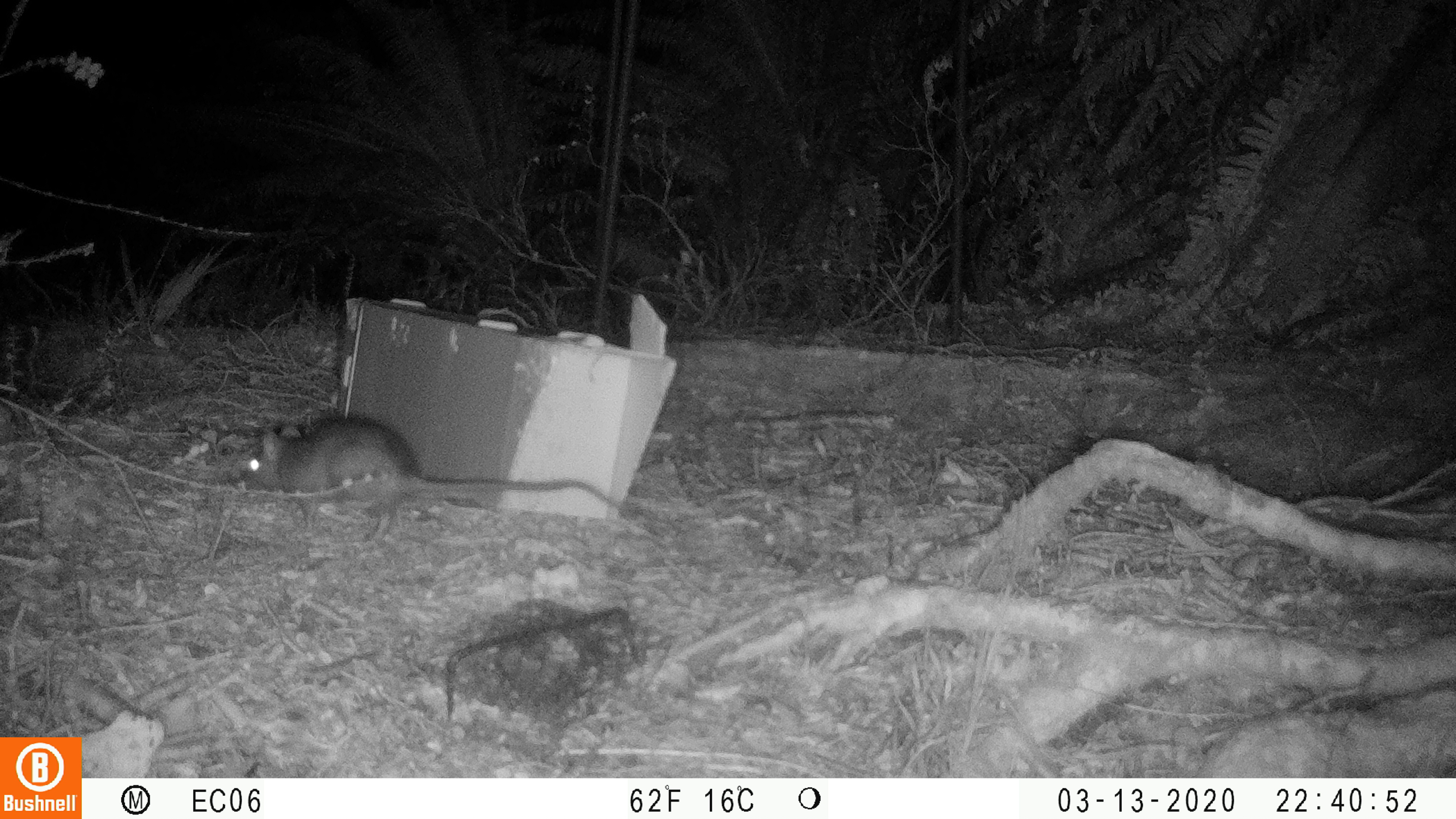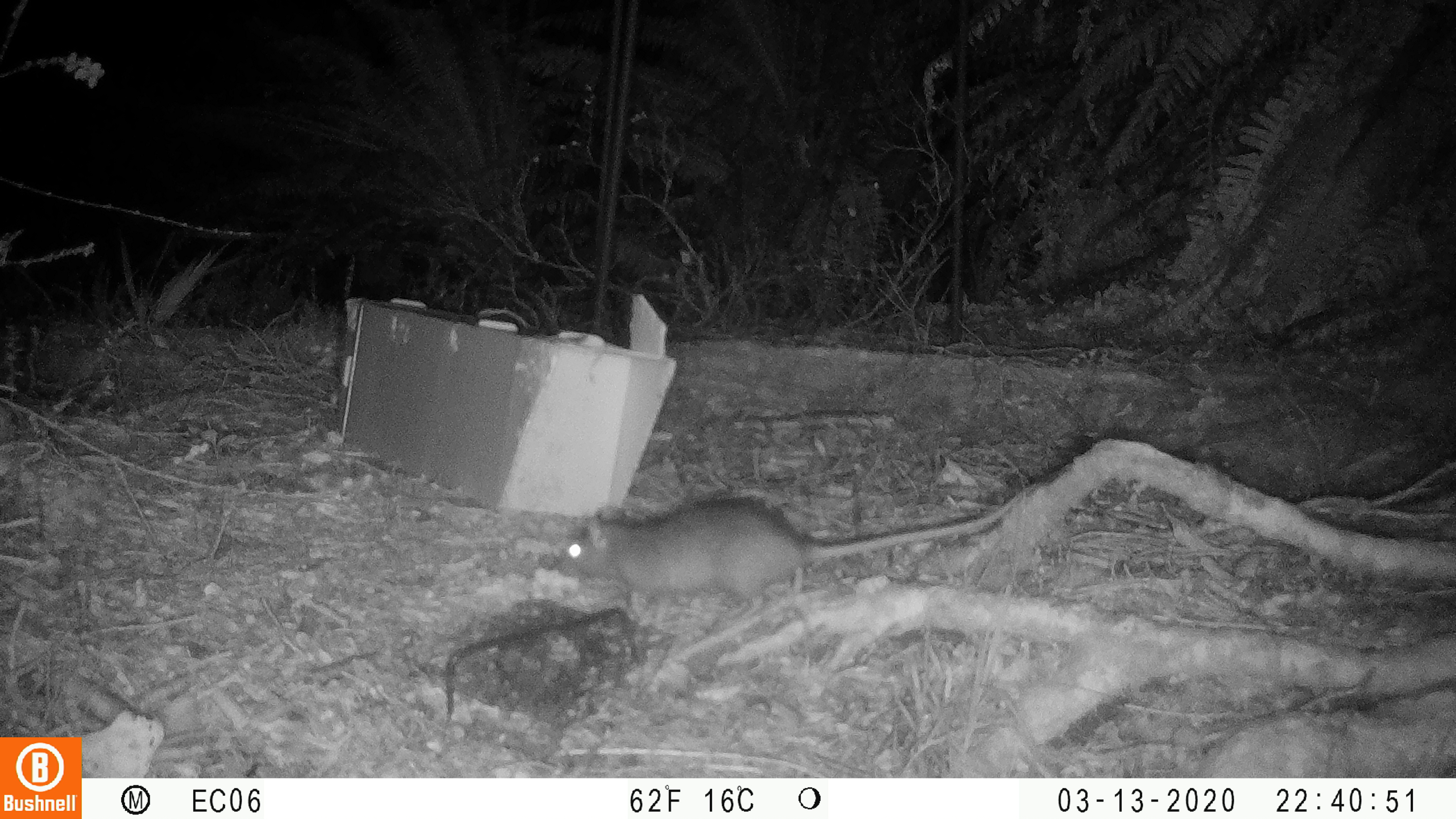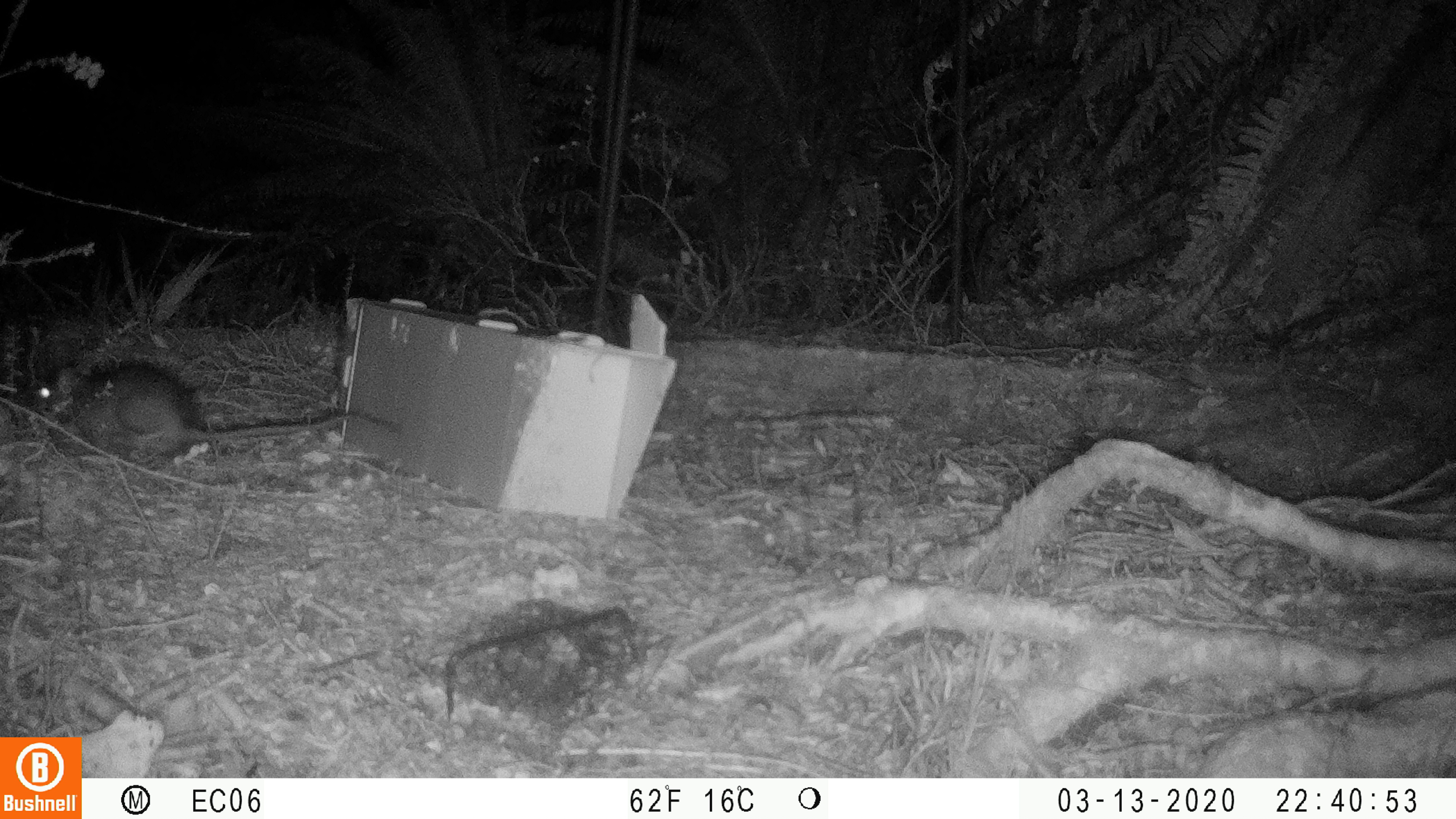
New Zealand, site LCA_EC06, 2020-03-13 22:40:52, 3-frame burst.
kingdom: Animalia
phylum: Chordata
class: Mammalia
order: Rodentia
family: Muridae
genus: Rattus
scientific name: Rattus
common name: rat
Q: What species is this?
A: Rat (Rattus).